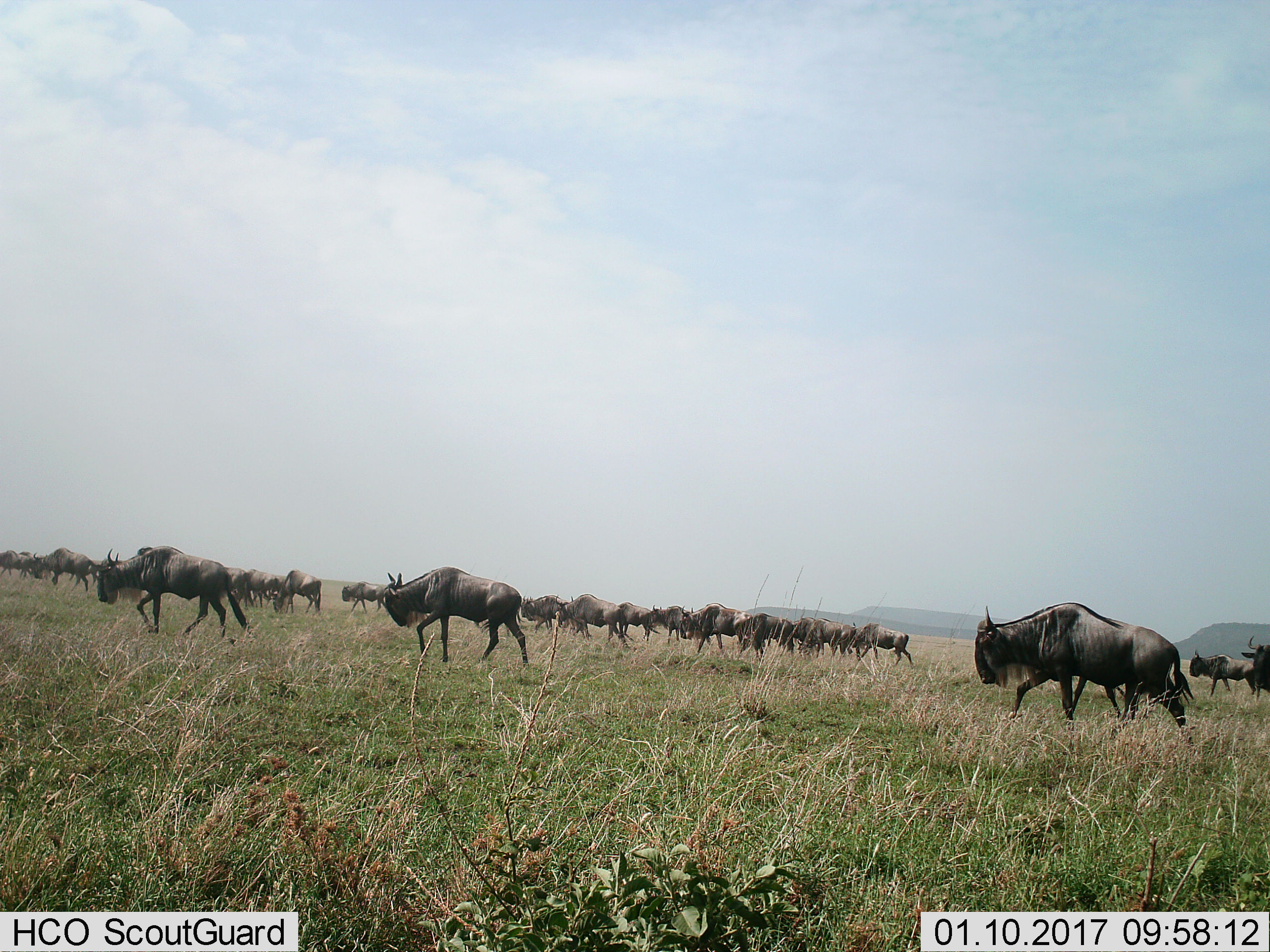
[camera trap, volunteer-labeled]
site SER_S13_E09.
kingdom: Animalia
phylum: Chordata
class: Mammalia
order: Artiodactyla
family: Bovidae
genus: Connochaetes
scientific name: Connochaetes taurinus taurinus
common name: blue wildebeest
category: wildebeestblue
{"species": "wildebeestblue (blue wildebeest) (Connochaetes taurinus taurinus)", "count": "11-50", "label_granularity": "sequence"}